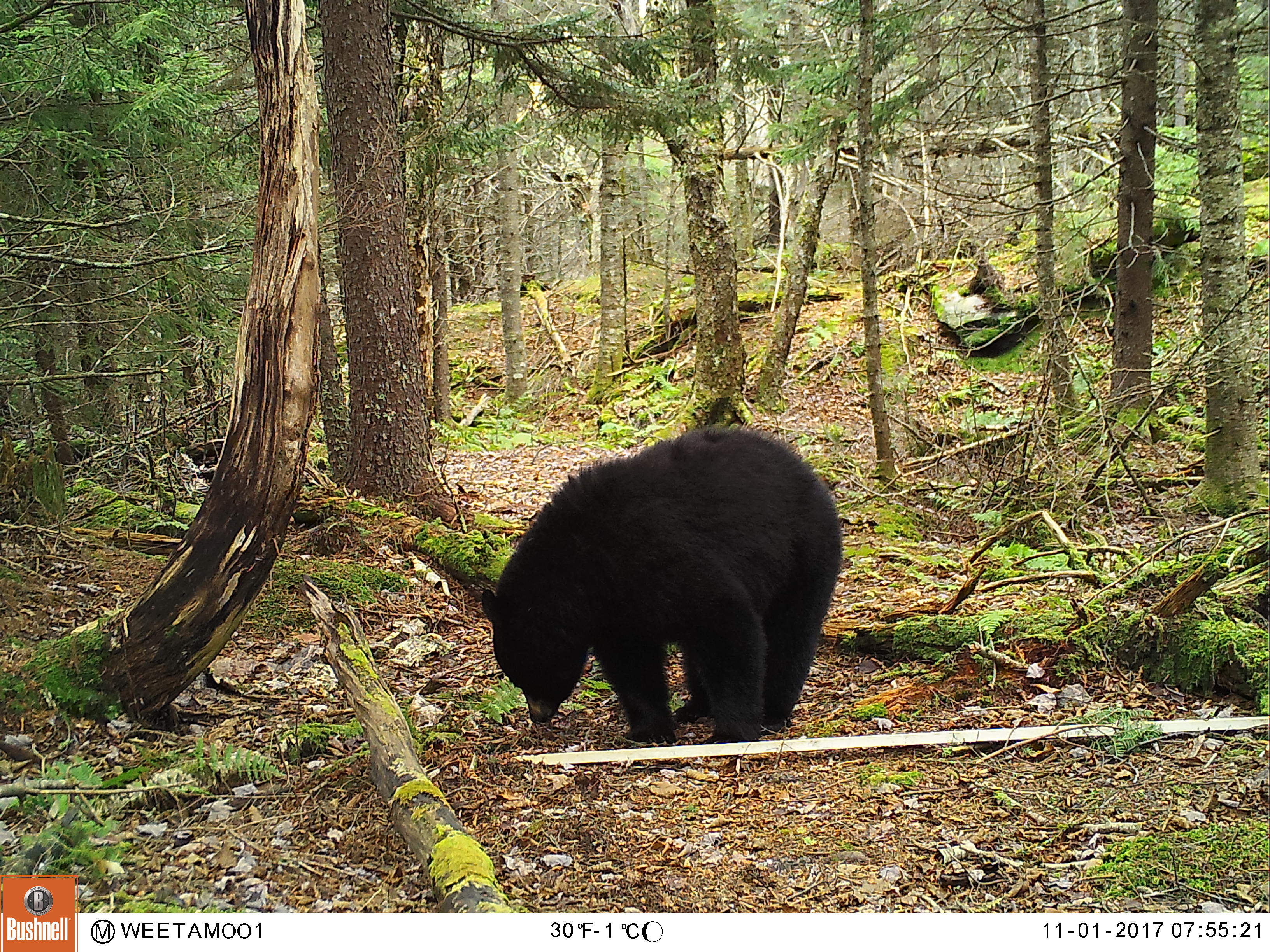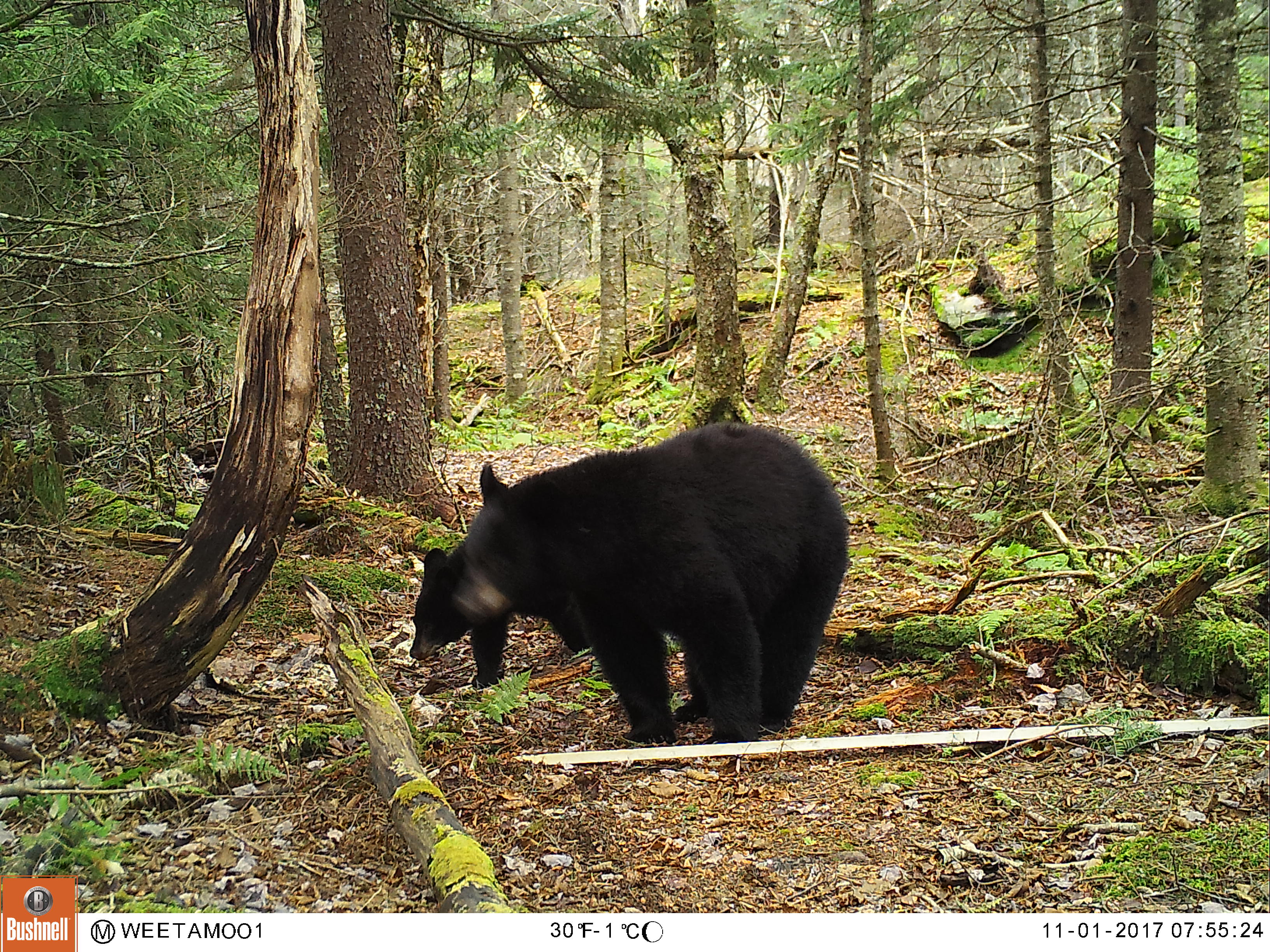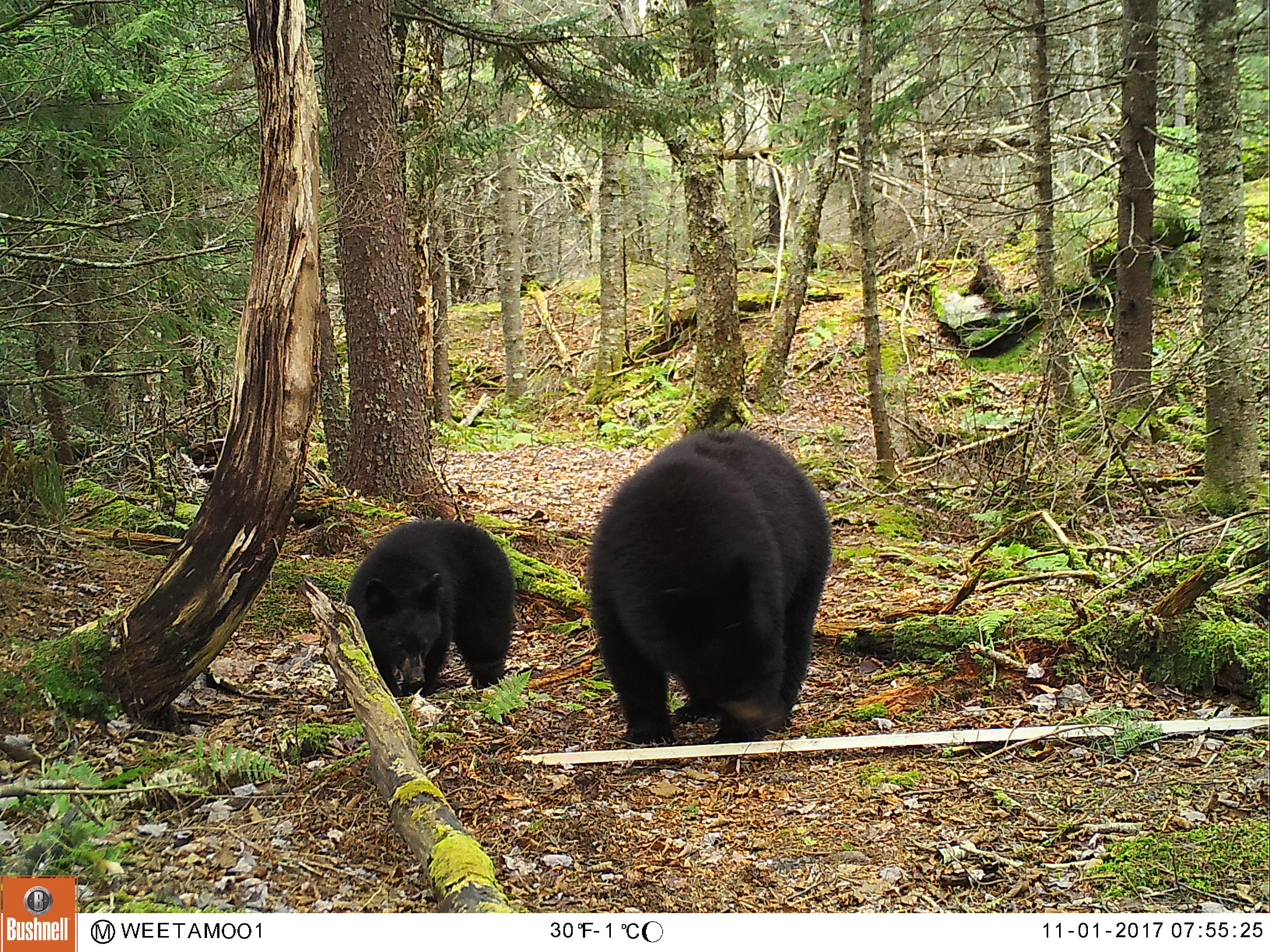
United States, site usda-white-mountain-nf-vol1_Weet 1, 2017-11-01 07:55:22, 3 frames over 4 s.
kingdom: Animalia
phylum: Chordata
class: Mammalia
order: Carnivora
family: Ursidae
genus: Ursus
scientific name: Ursus americanus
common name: black bear